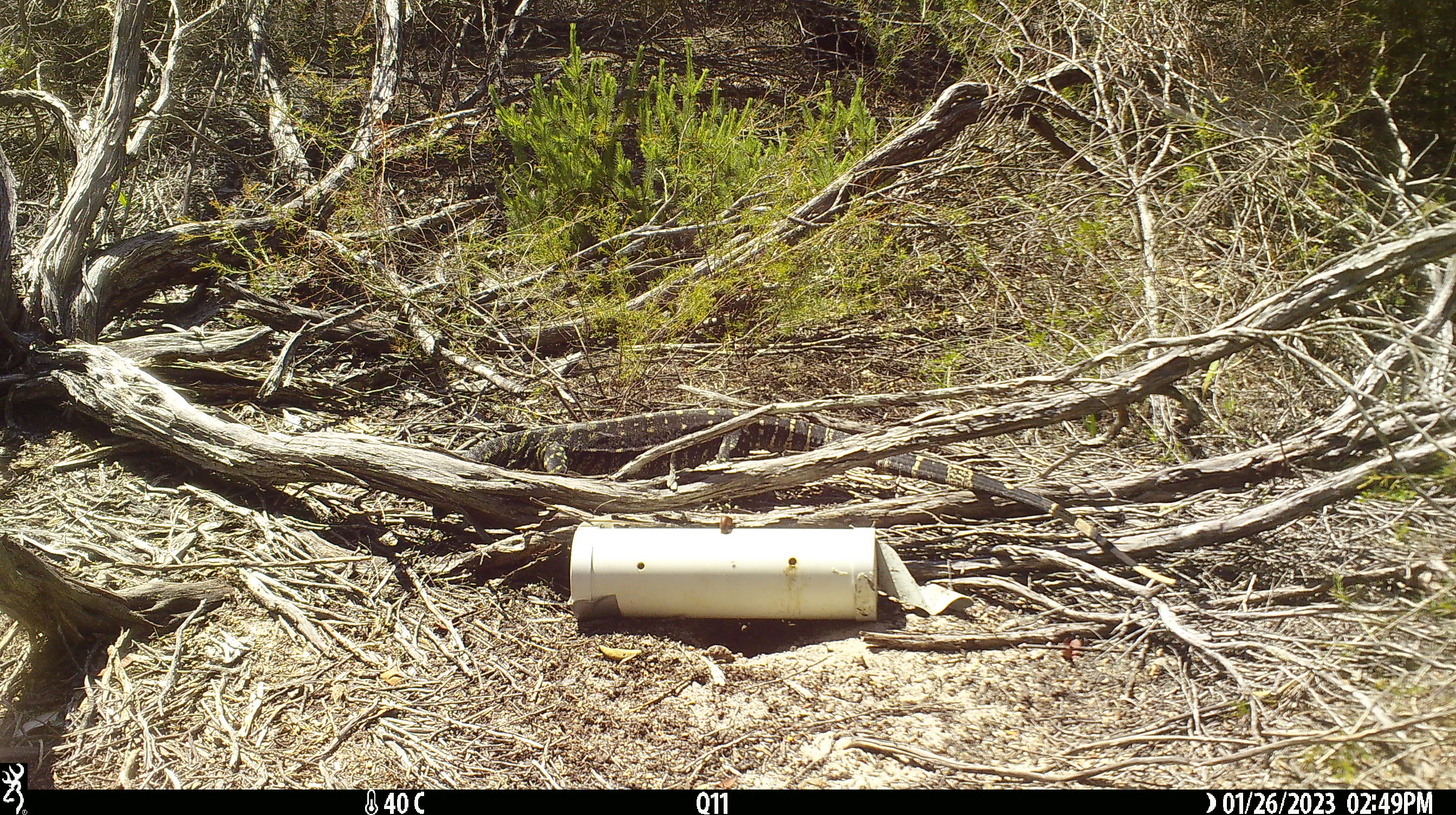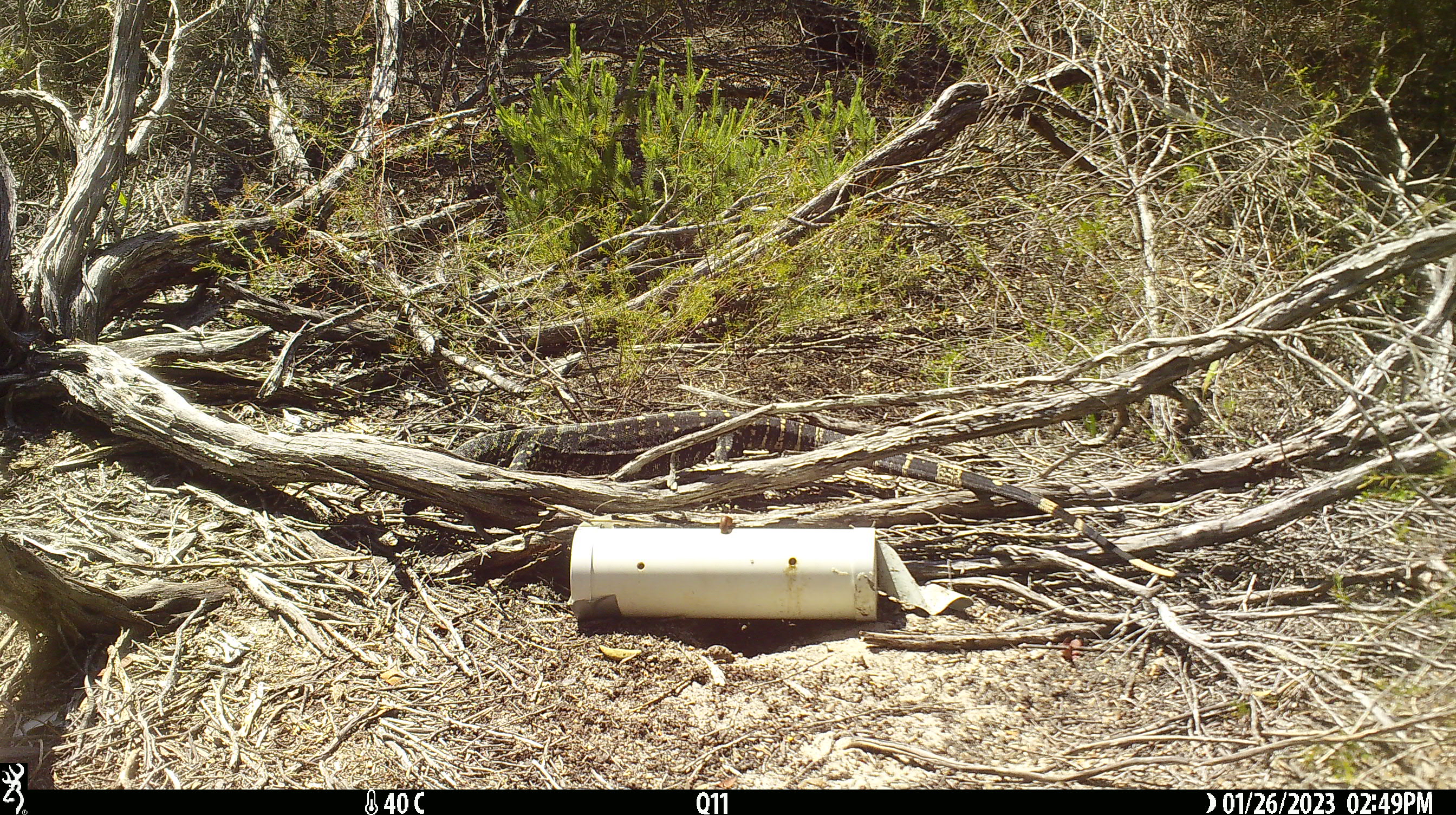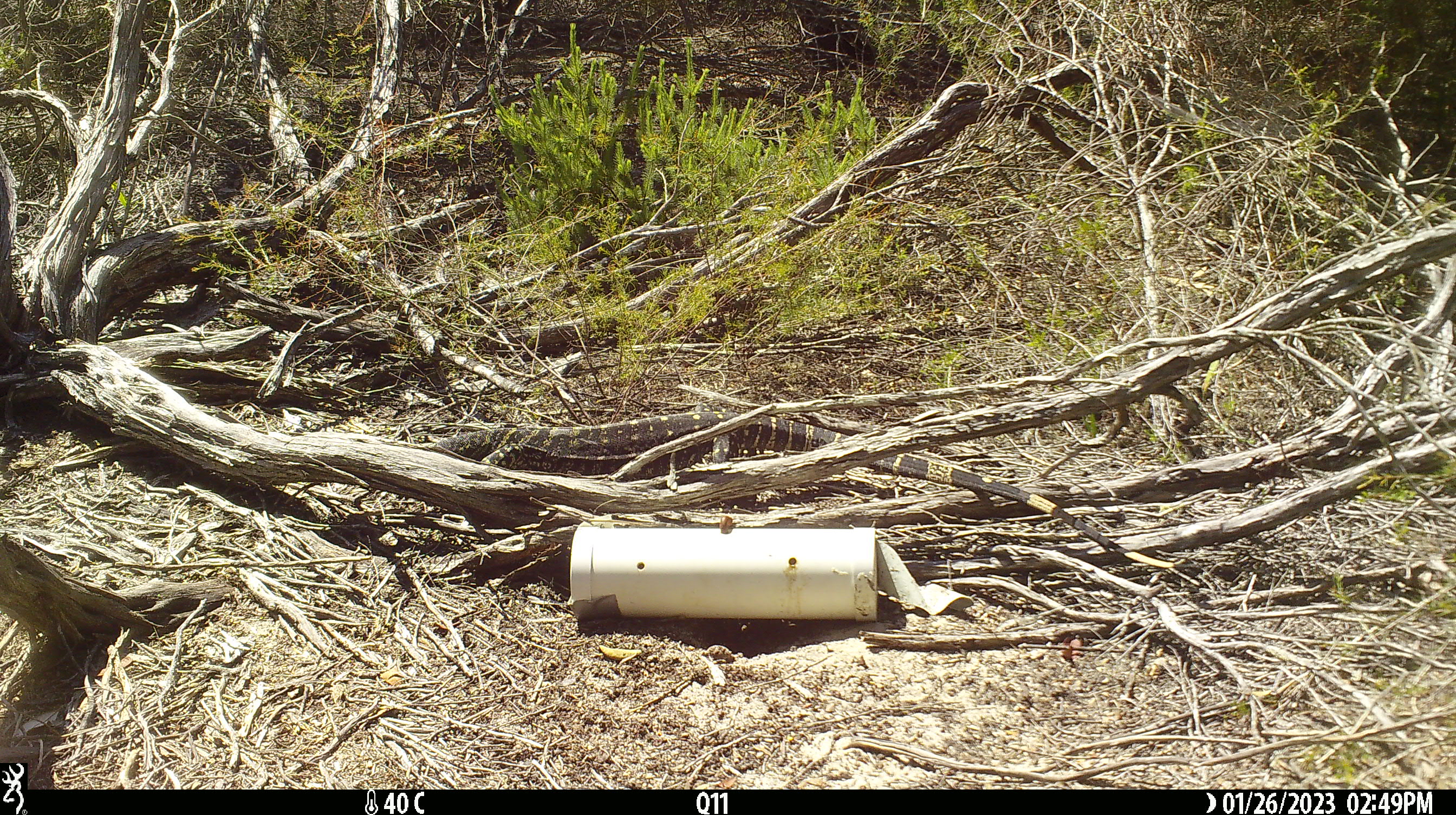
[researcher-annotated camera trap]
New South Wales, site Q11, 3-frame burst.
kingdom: Animalia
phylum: Chordata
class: Reptilia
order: Squamata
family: Varanidae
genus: Varanus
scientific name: Varanus varius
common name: lace monitor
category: goanna